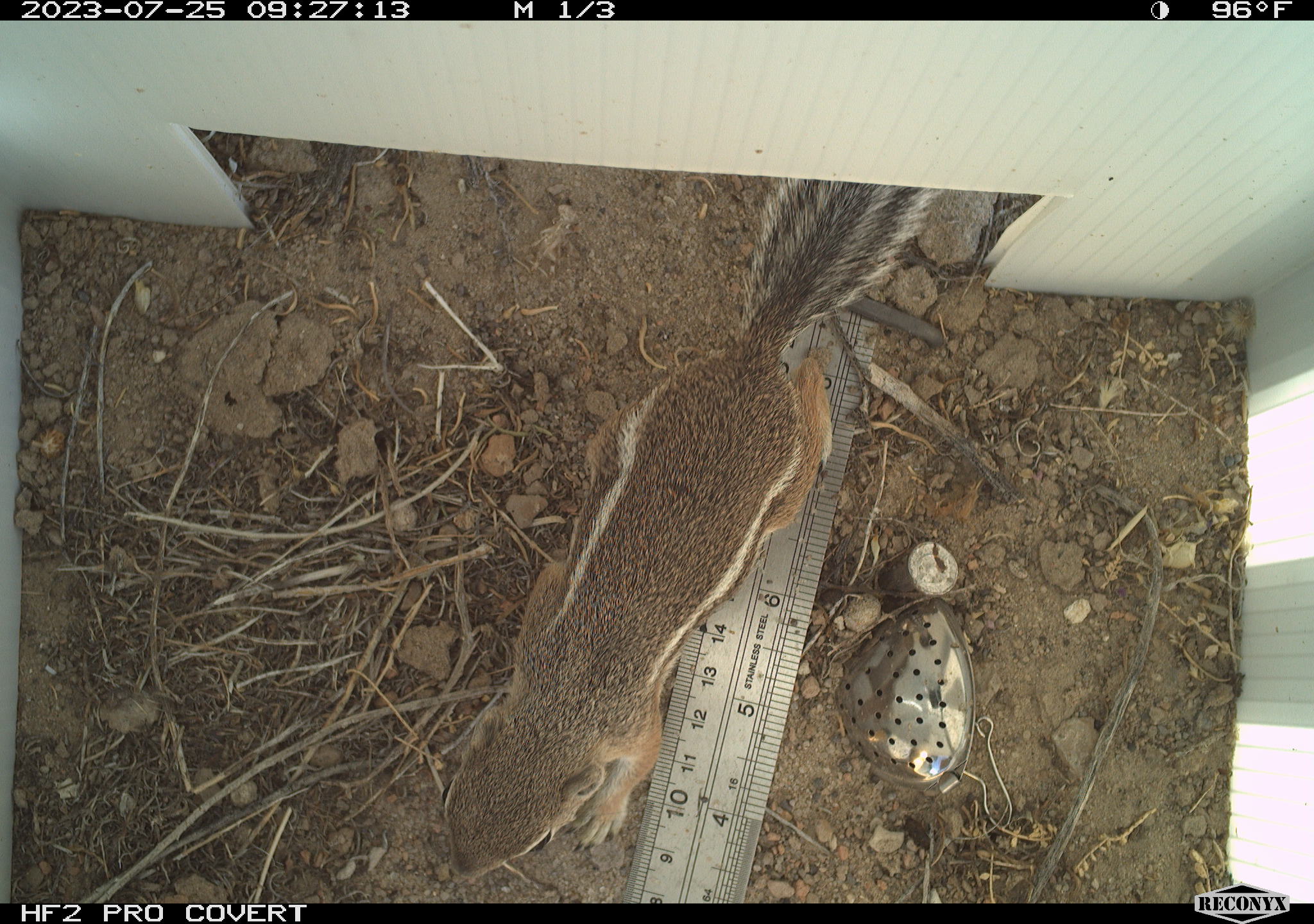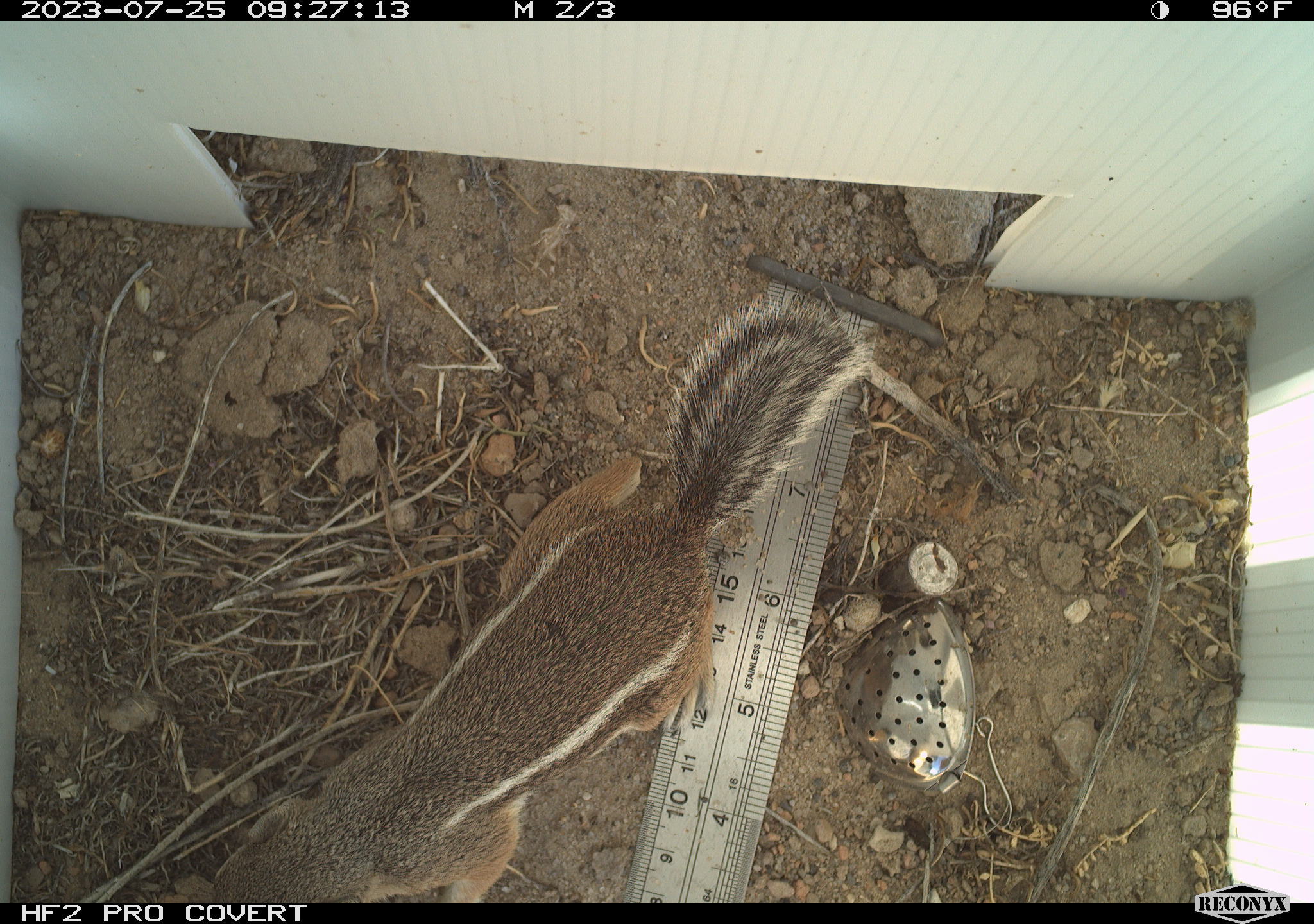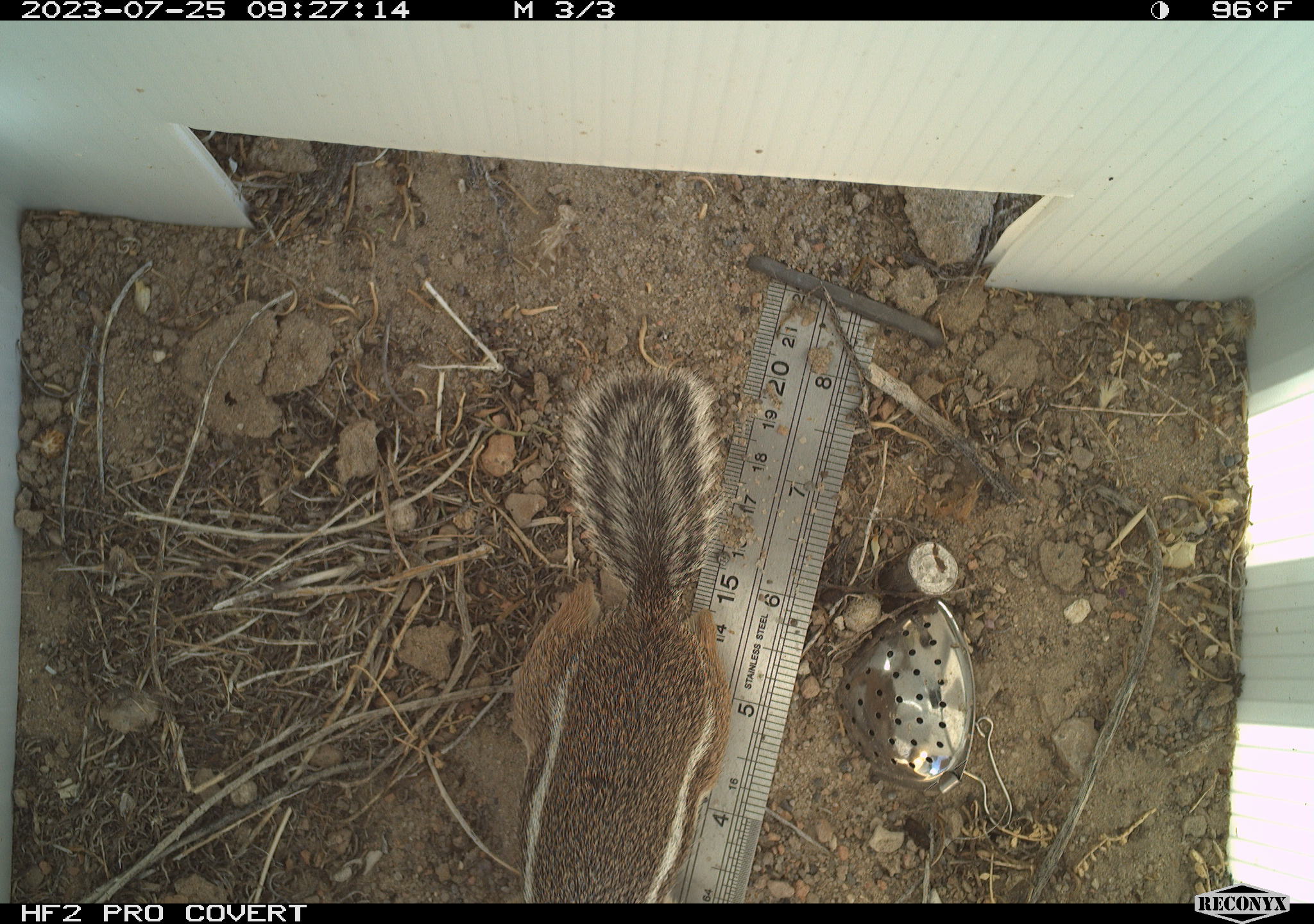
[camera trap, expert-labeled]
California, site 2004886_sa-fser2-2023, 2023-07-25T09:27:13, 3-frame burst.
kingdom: Animalia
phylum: Chordata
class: Mammalia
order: Rodentia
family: Sciuridae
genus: Ammospermophilus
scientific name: Ammospermophilus leucurus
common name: white-tailed antelope squirrel